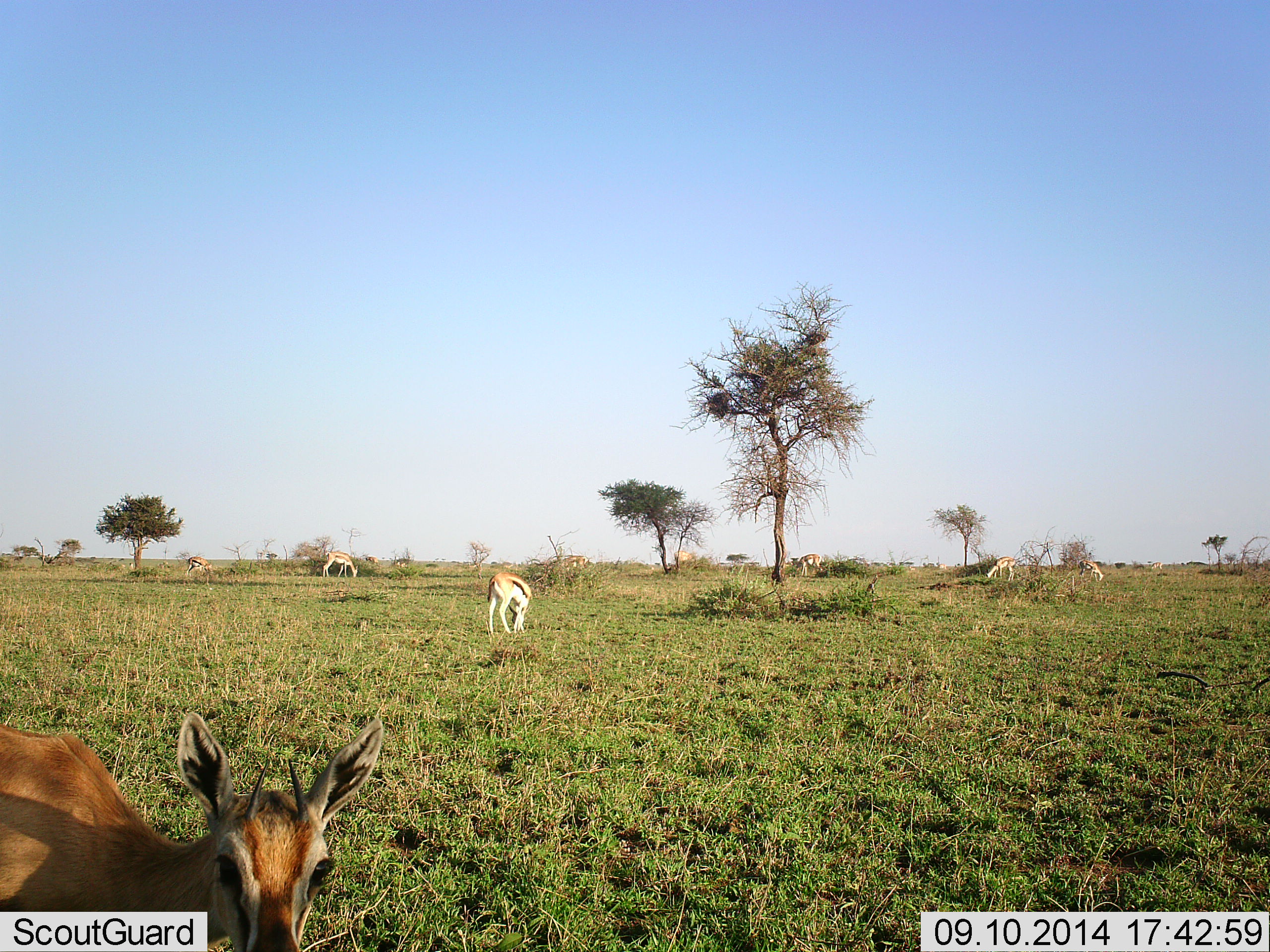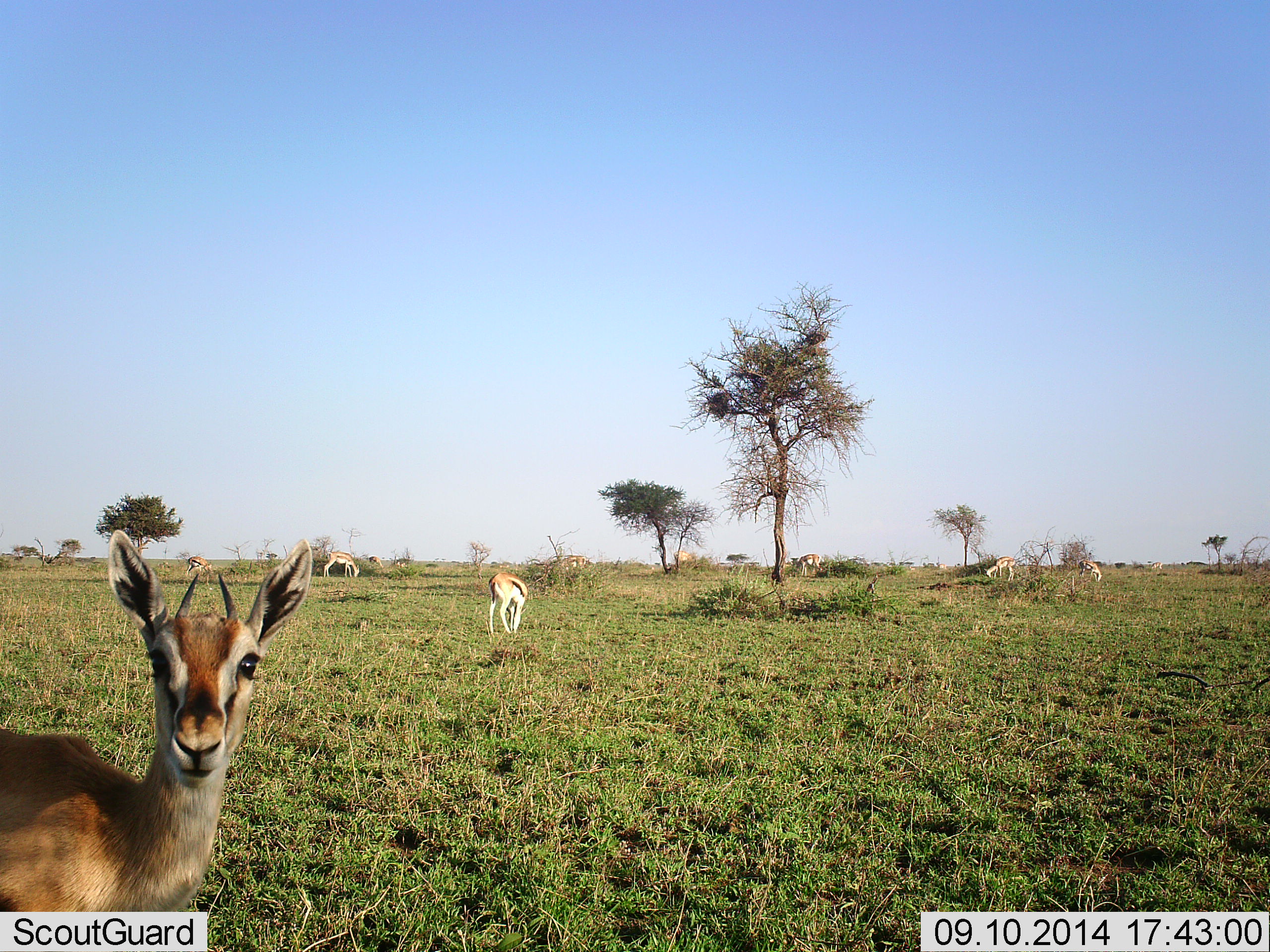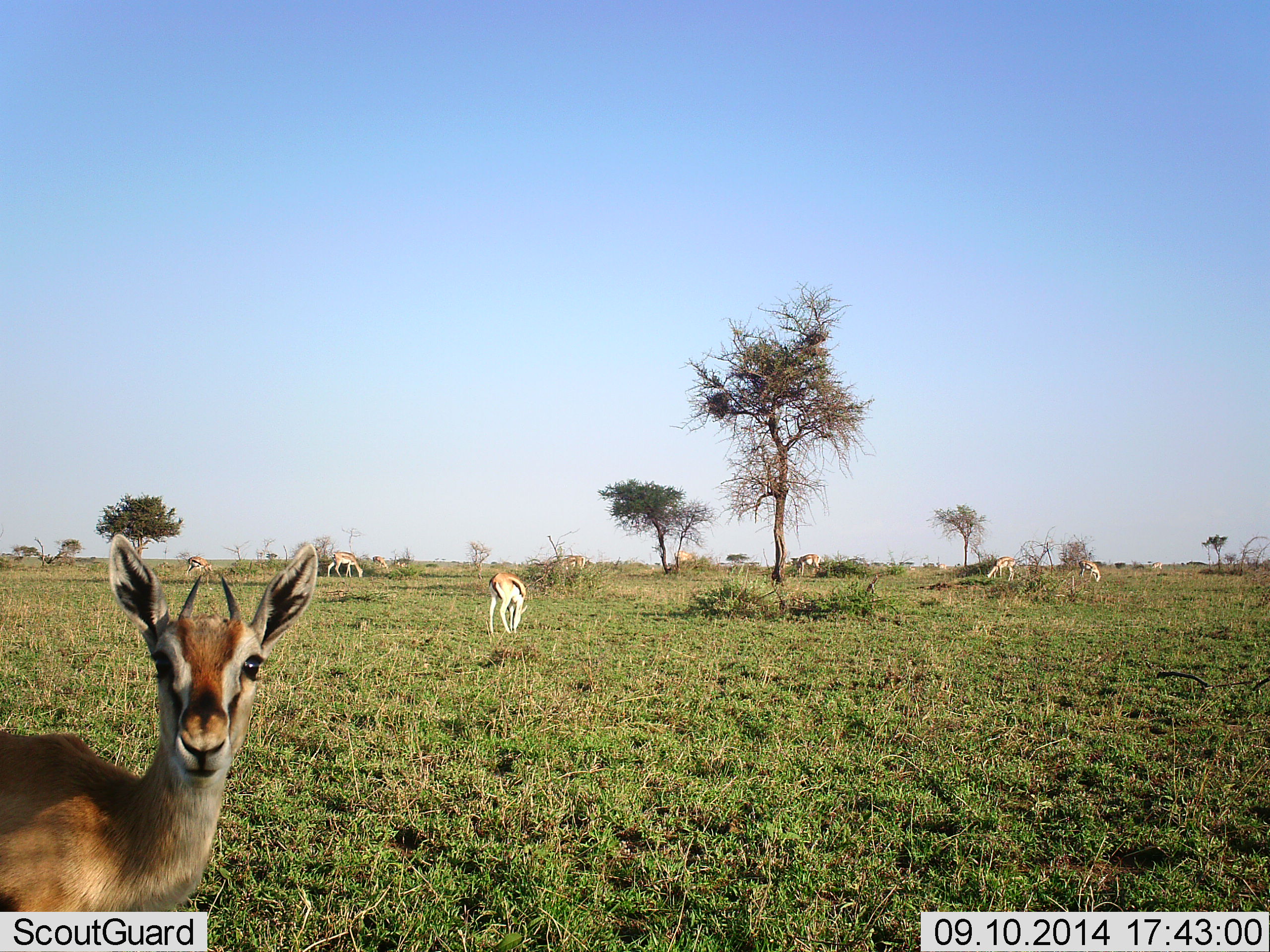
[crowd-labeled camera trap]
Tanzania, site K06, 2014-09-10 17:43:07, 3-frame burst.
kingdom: Animalia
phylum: Chordata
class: Mammalia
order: Artiodactyla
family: Bovidae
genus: Eudorcas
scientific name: Eudorcas thomsonii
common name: thomson's gazelle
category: gazellethomsons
Gazellethomsons (thomson's gazelle) (Eudorcas thomsonii), count 8. Behavior (volunteer vote fractions): standing 82%, resting 9%, moving 27%, interacting 18%. Young present (vote fraction): 0%. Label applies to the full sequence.